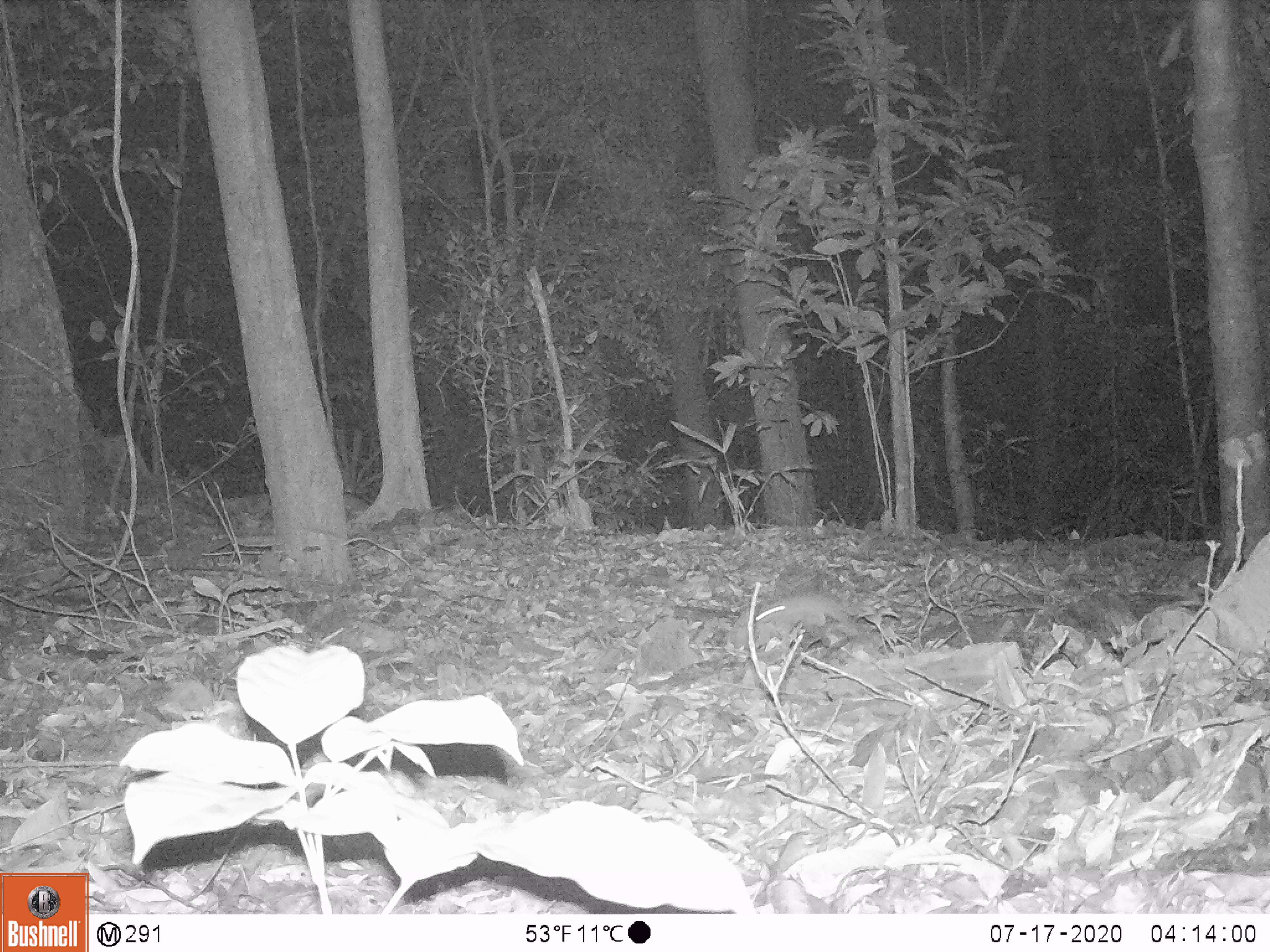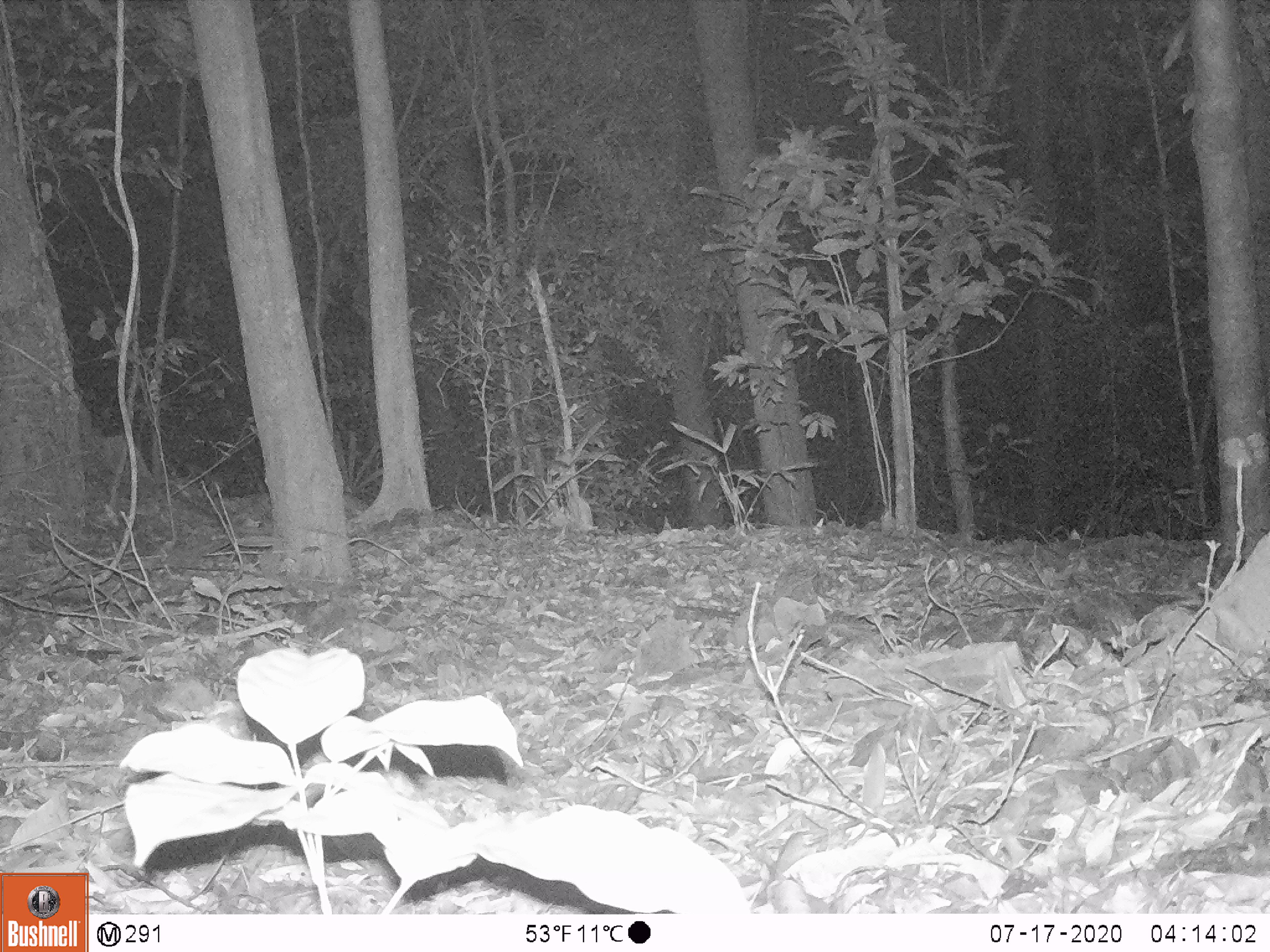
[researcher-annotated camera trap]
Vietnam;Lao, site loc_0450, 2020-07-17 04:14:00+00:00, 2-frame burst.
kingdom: Animalia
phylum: Chordata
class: Mammalia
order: Rodentia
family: Muridae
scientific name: Muridae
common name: old-world mice and rats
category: unidentified murid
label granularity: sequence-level